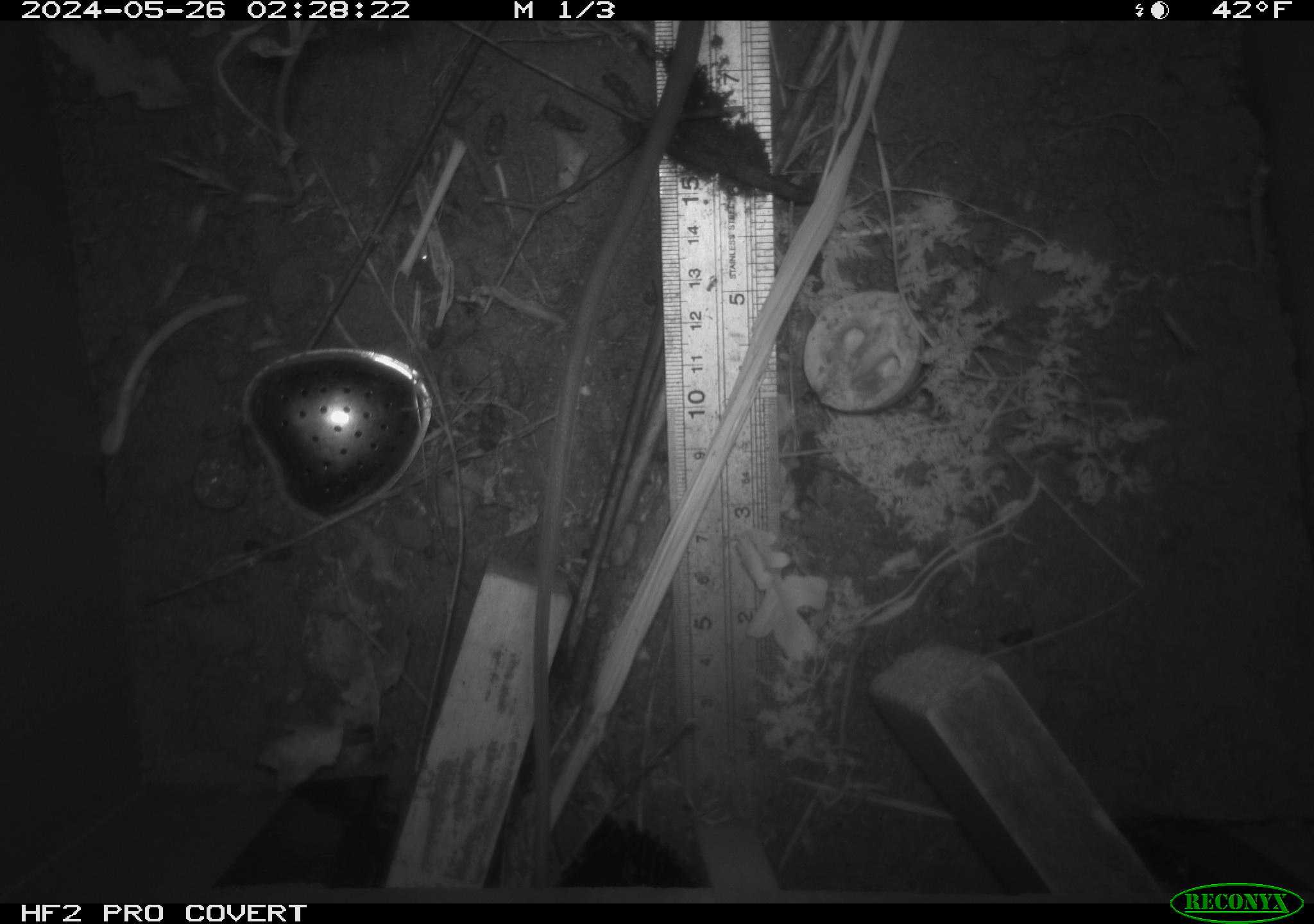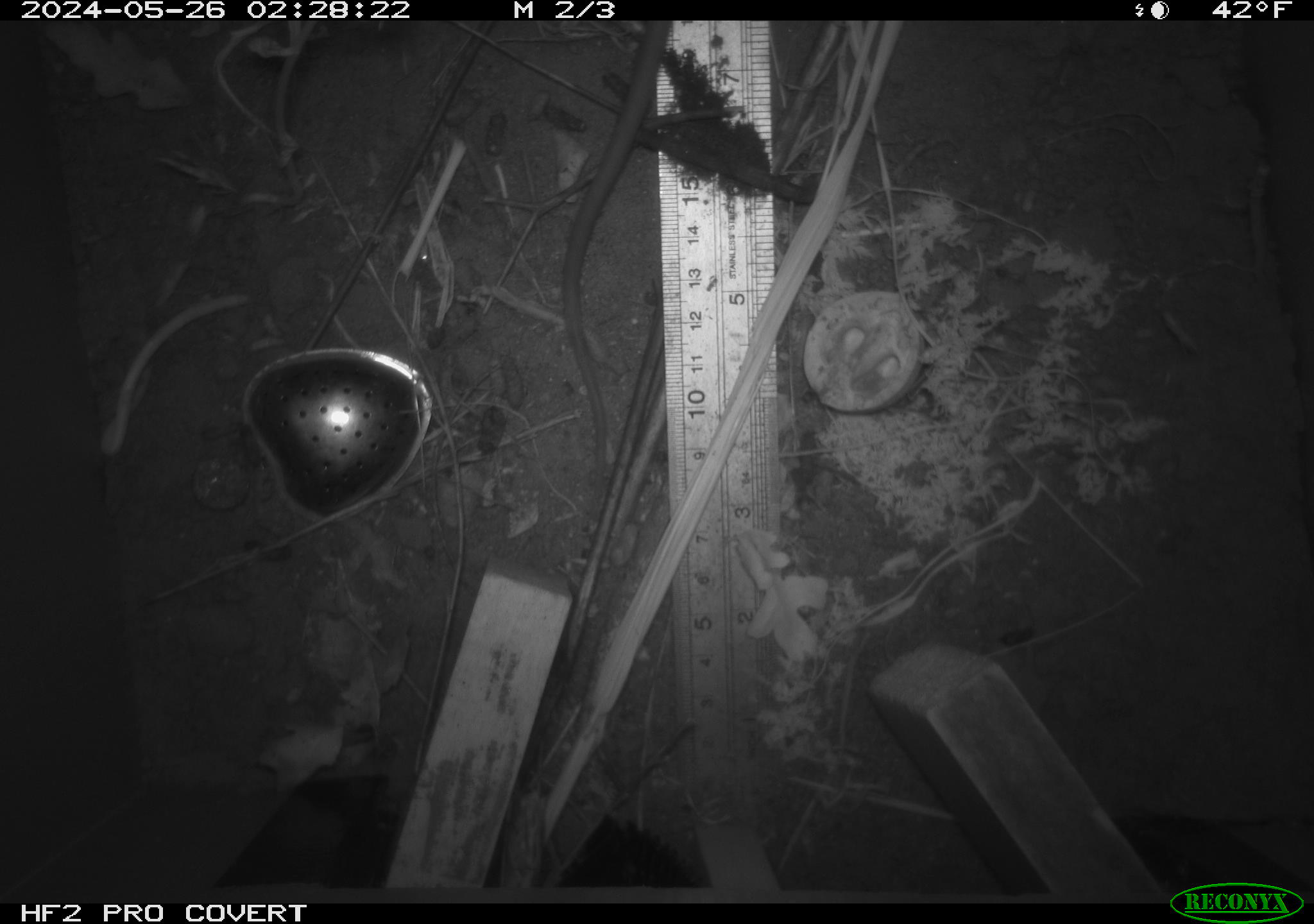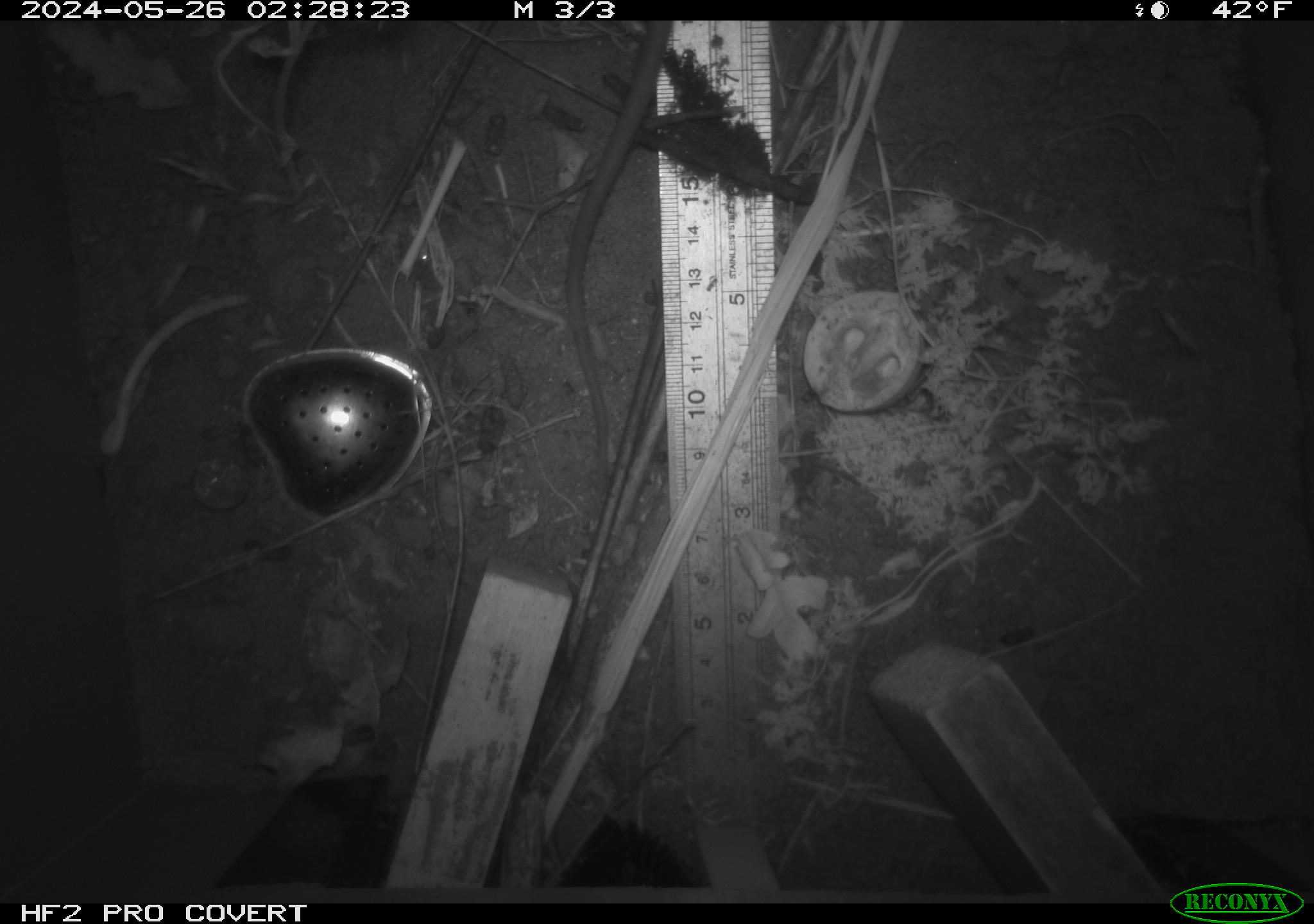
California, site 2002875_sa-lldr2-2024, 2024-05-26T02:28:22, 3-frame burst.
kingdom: Animalia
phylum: Chordata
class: Mammalia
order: Rodentia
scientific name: Rodentia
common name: rodent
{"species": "rodent (Rodentia)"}